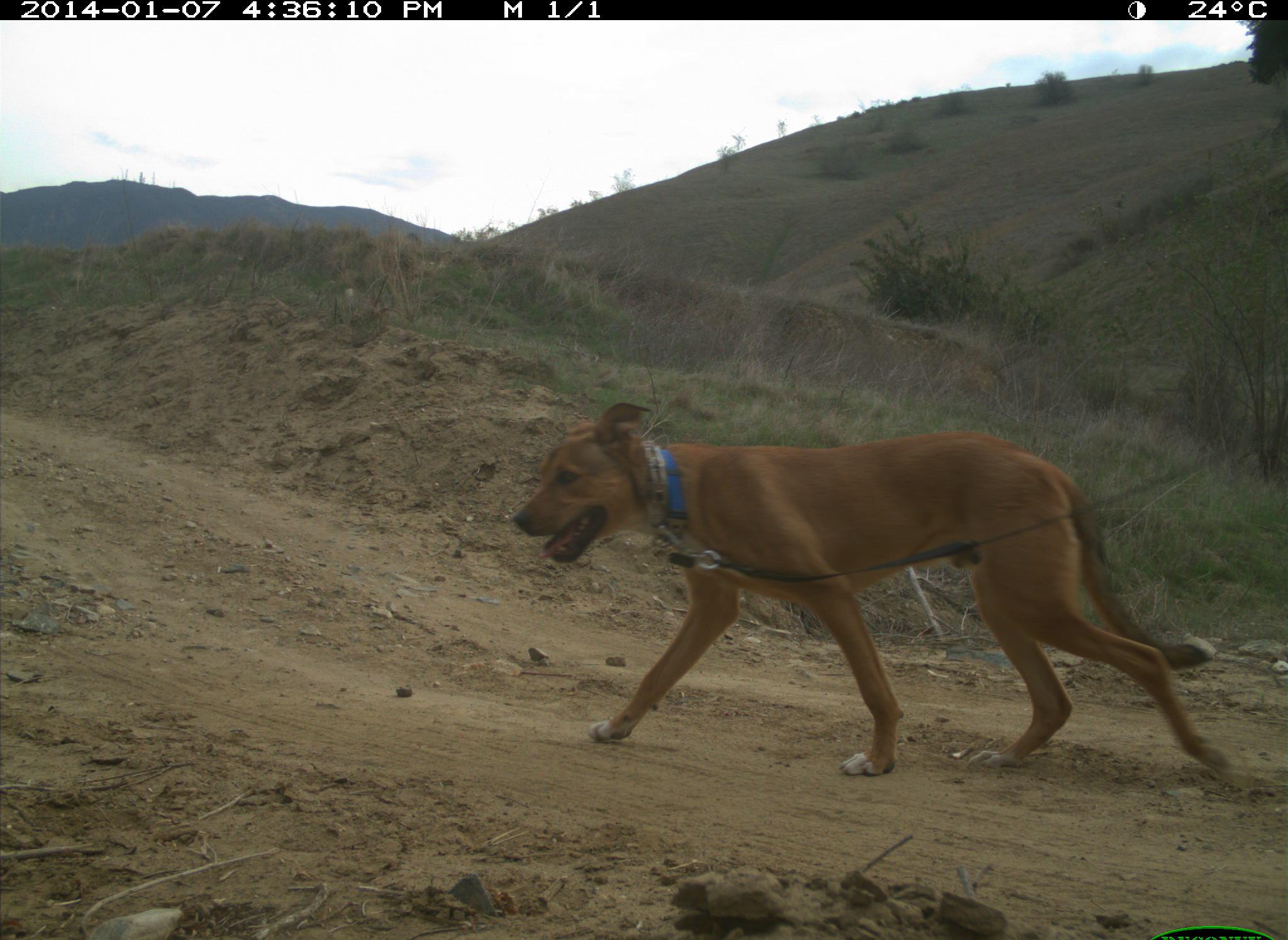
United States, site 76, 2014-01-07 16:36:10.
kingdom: Animalia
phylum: Chordata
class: Mammalia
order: Carnivora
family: Canidae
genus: Canis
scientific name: Canis familiaris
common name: domestic dog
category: dog